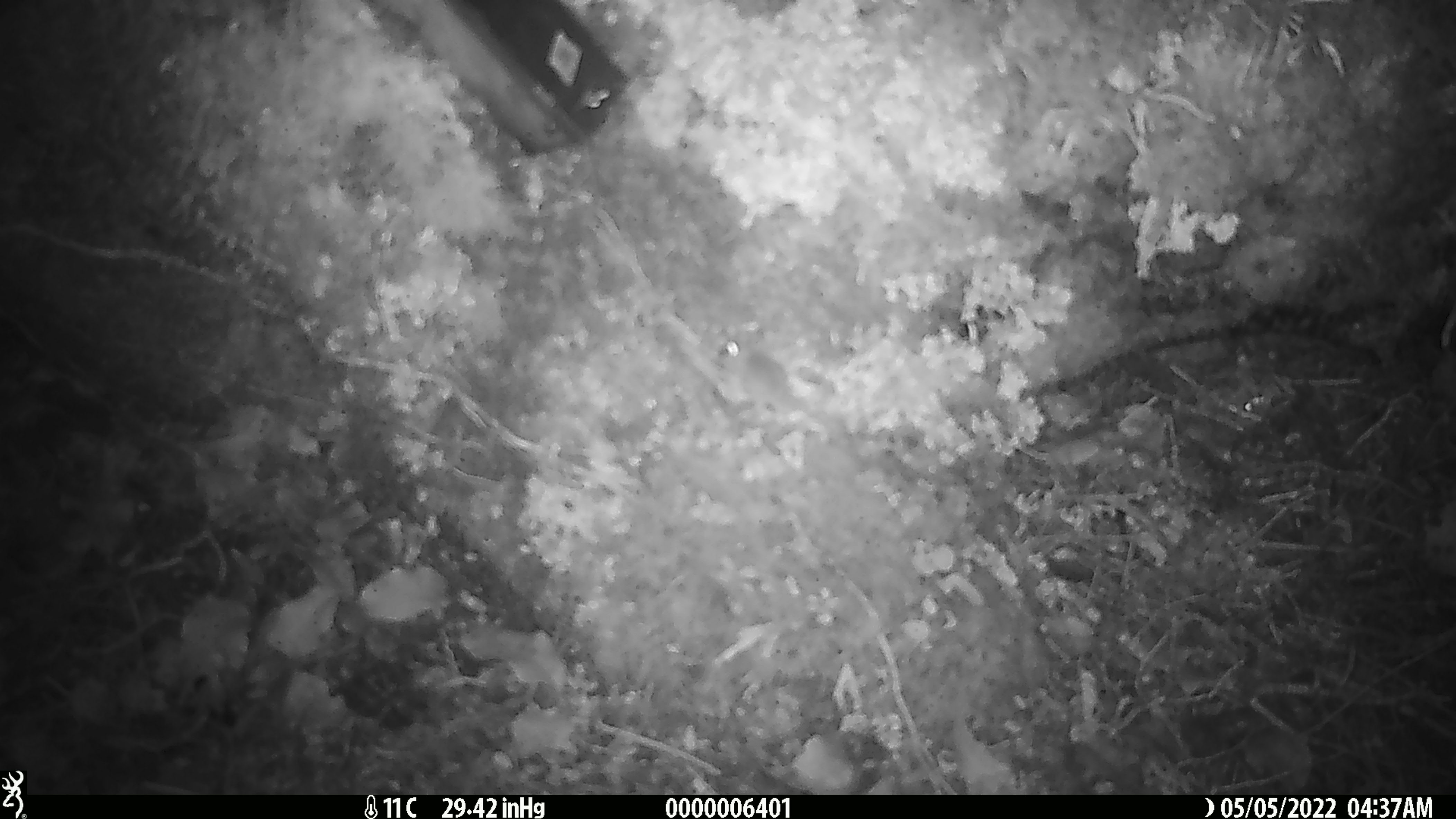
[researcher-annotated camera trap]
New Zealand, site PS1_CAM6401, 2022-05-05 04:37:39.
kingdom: Animalia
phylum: Chordata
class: Mammalia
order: Rodentia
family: Muridae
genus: Mus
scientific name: Mus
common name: mouse